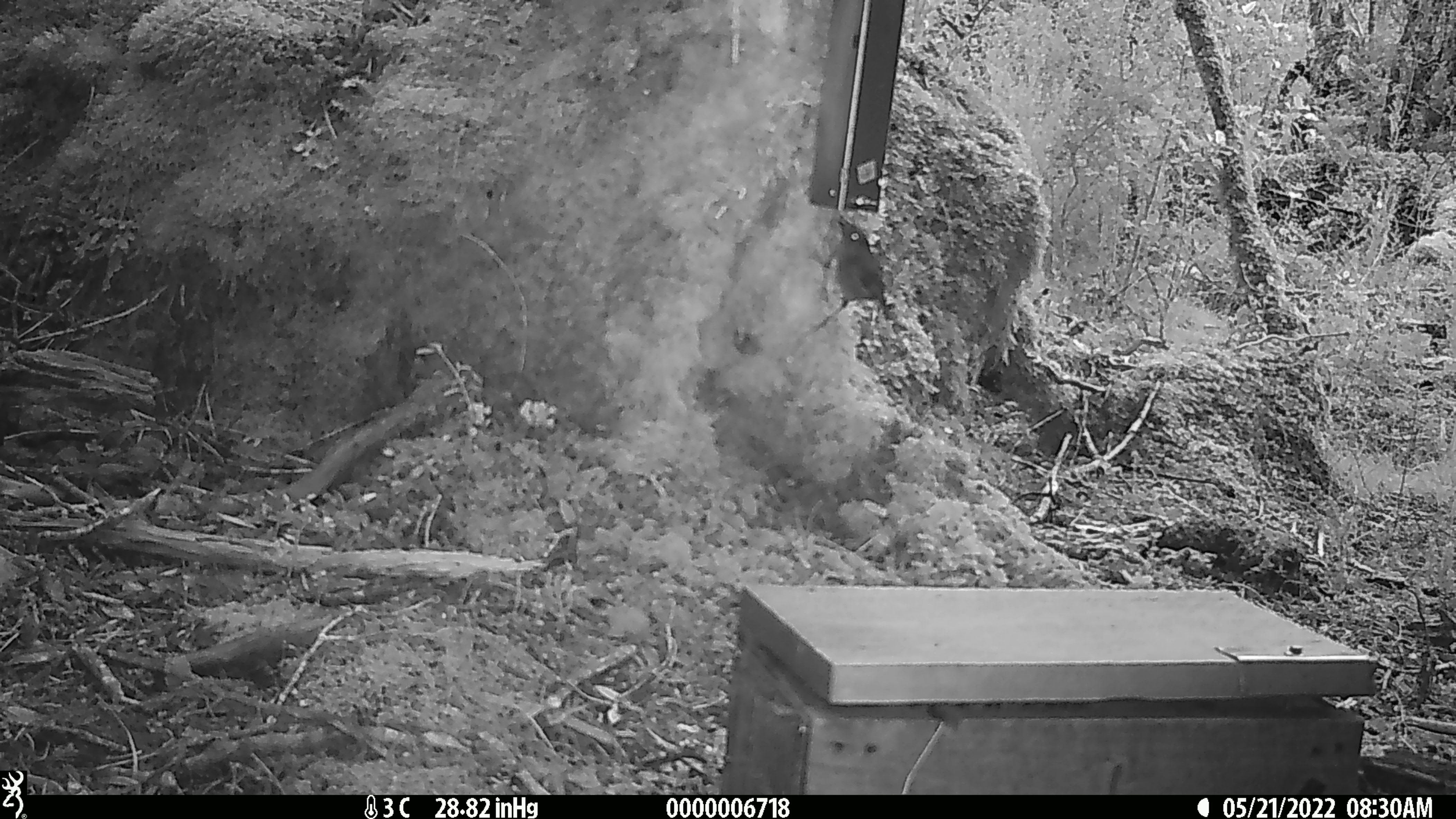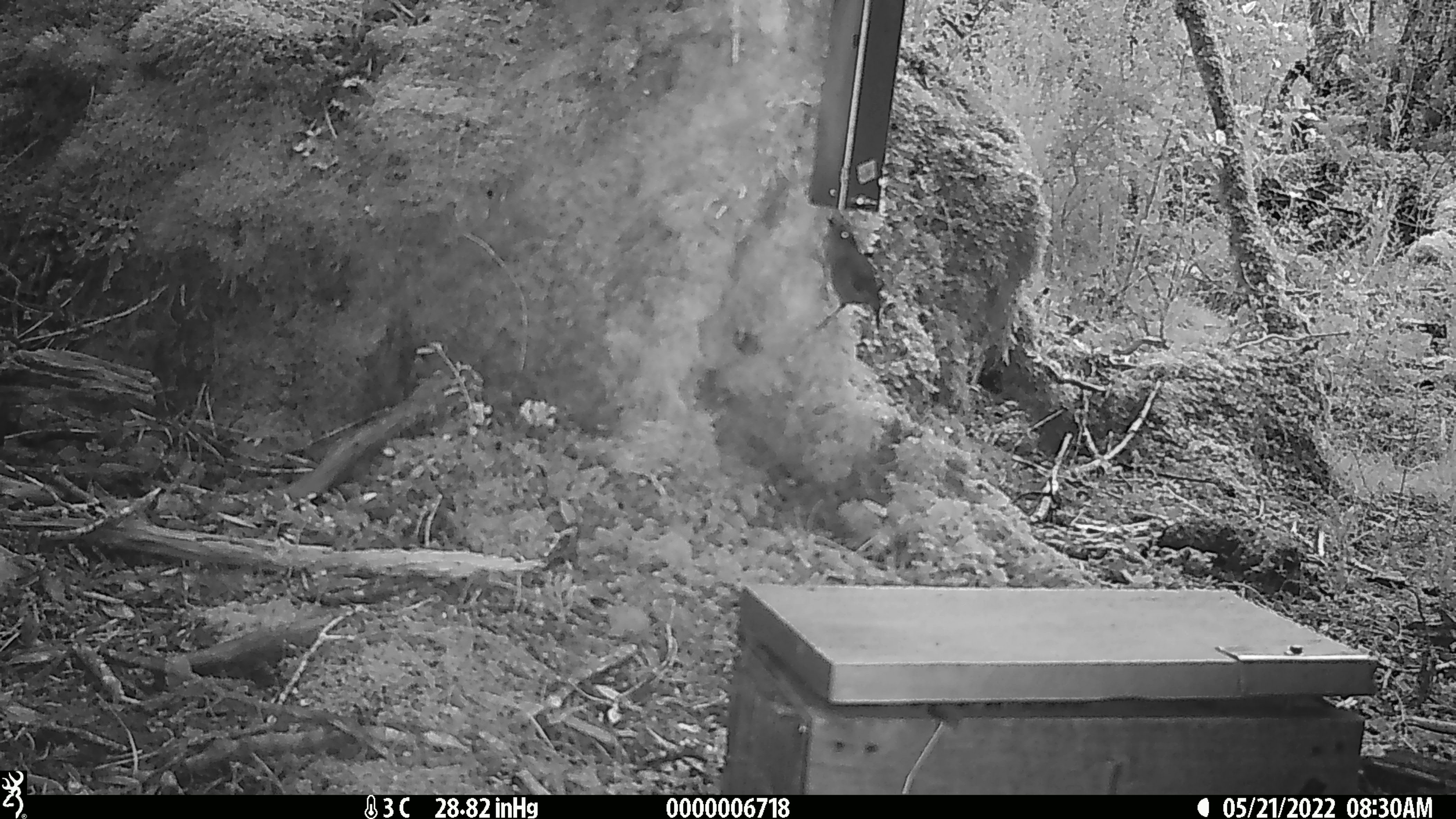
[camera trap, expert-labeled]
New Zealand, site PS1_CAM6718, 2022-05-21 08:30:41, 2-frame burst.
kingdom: Animalia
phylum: Chordata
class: Aves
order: Passeriformes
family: Petroicidae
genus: Petroica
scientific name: Petroica australis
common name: new zealand robin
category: robin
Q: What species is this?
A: Robin (new zealand robin) (Petroica australis).